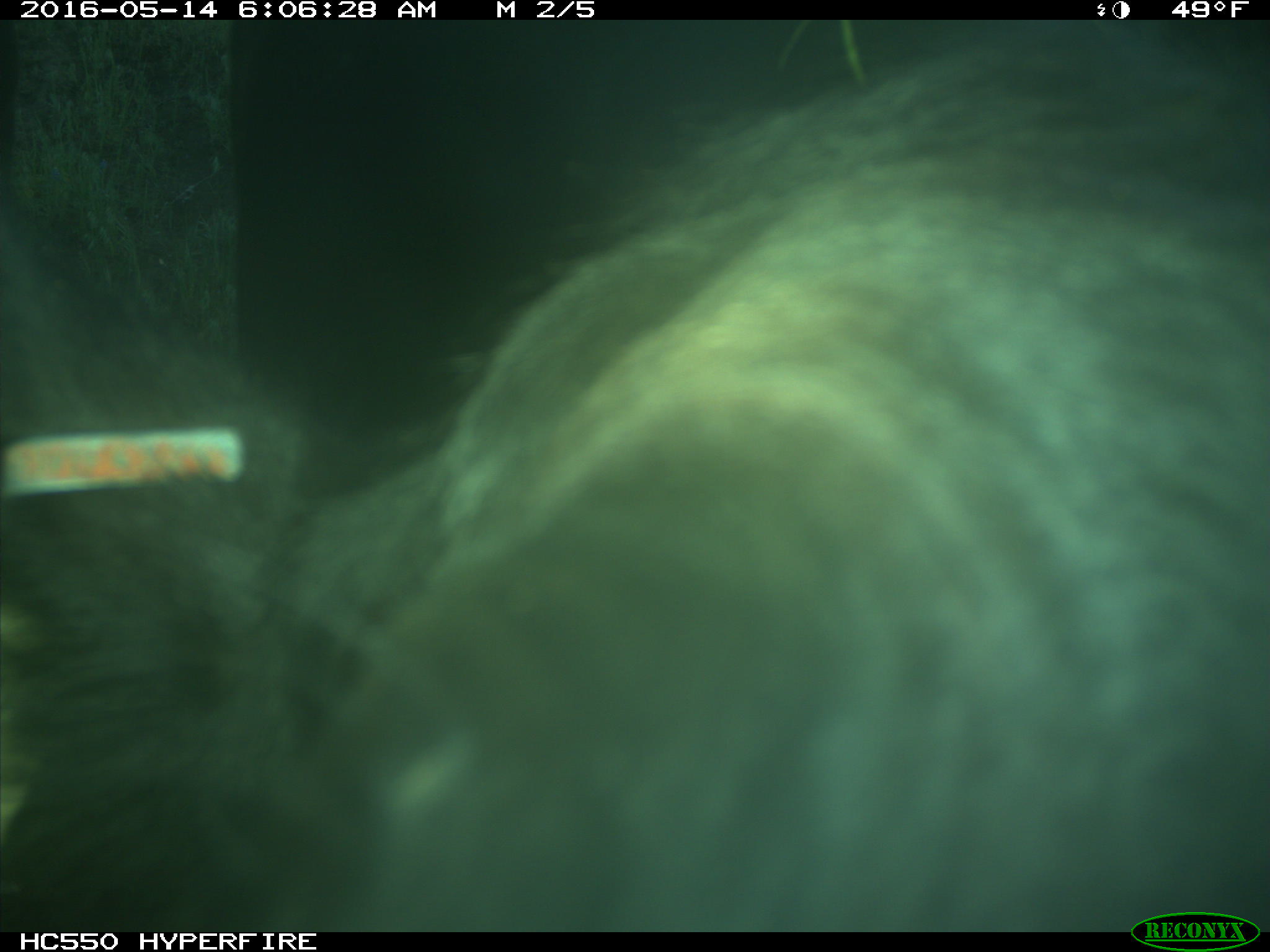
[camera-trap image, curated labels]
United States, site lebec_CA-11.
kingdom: Animalia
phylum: Chordata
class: Mammalia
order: Artiodactyla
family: Bovidae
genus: Bos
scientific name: Bos taurus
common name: domestic cow